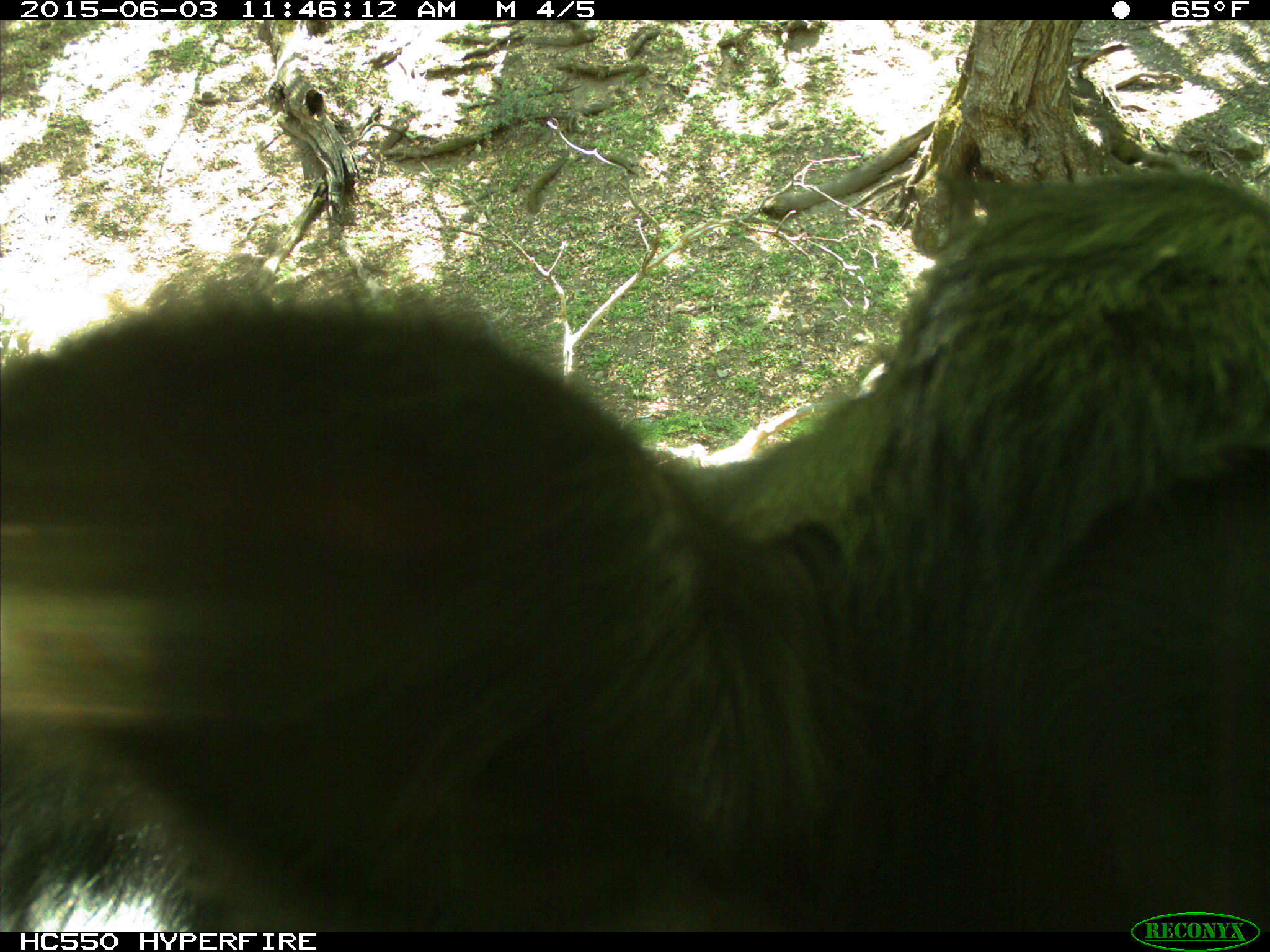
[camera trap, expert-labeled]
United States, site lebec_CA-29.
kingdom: Animalia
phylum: Chordata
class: Mammalia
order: Artiodactyla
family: Bovidae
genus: Bos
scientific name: Bos taurus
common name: domestic cow